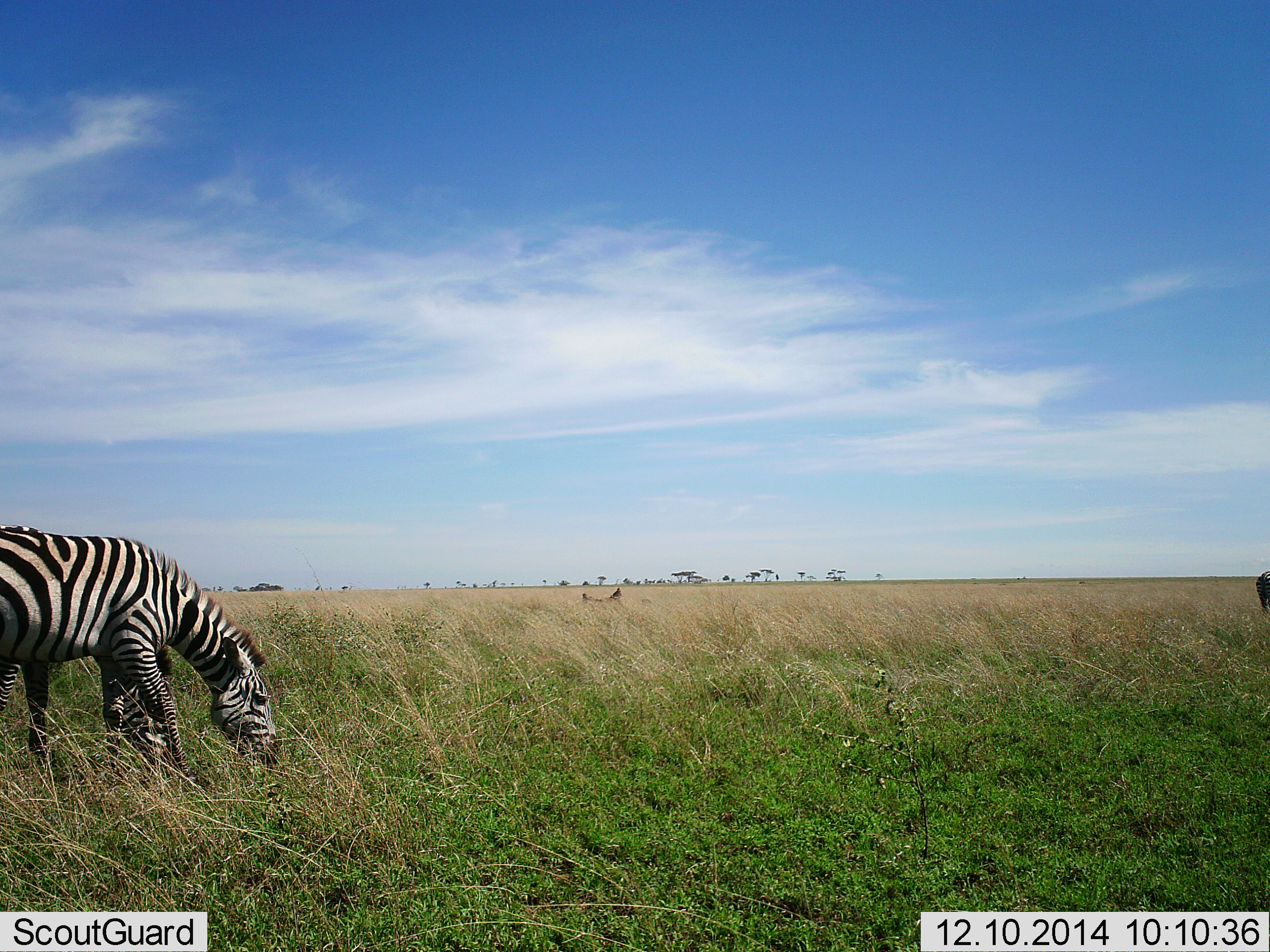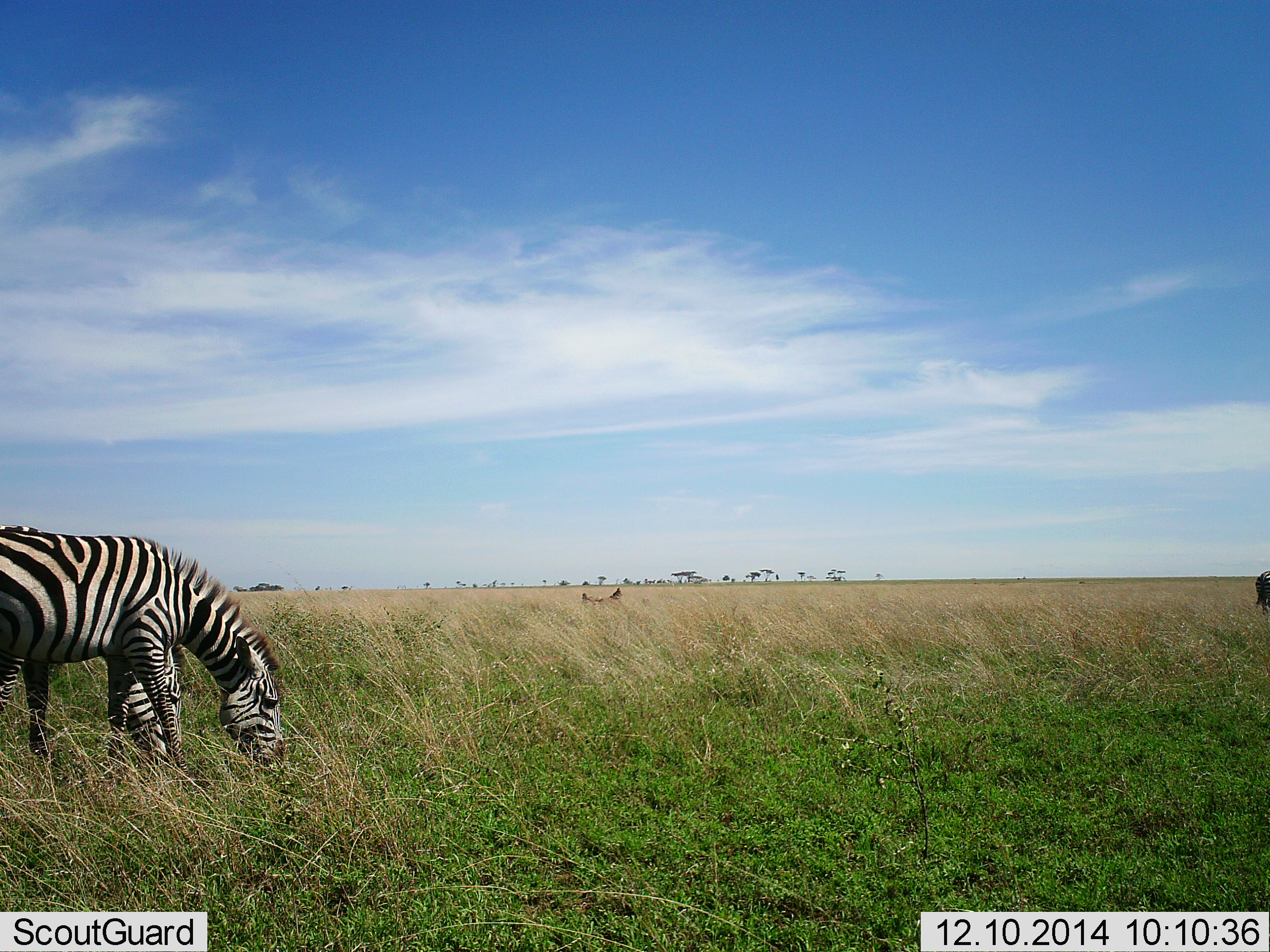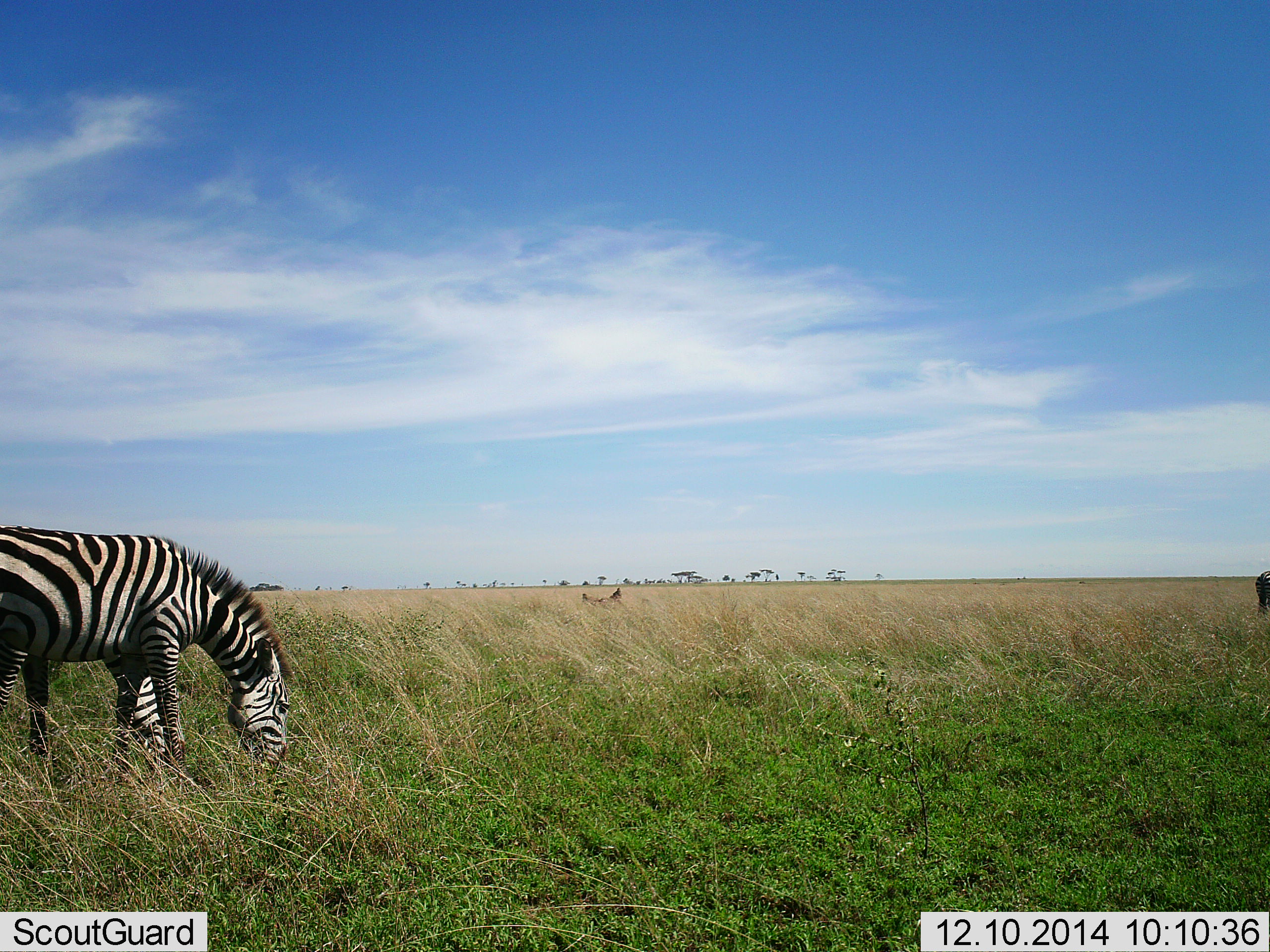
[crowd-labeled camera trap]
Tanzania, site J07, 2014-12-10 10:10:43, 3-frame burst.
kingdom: Animalia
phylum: Chordata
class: Mammalia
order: Perissodactyla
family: Equidae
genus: Equus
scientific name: Equus quagga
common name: plains zebra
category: zebra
Zebra (plains zebra) (Equus quagga), count 2. Behavior (volunteer vote fractions): standing 15%, resting 0%, moving 0%, interacting 0%. Young present (vote fraction): 0%. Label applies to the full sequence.